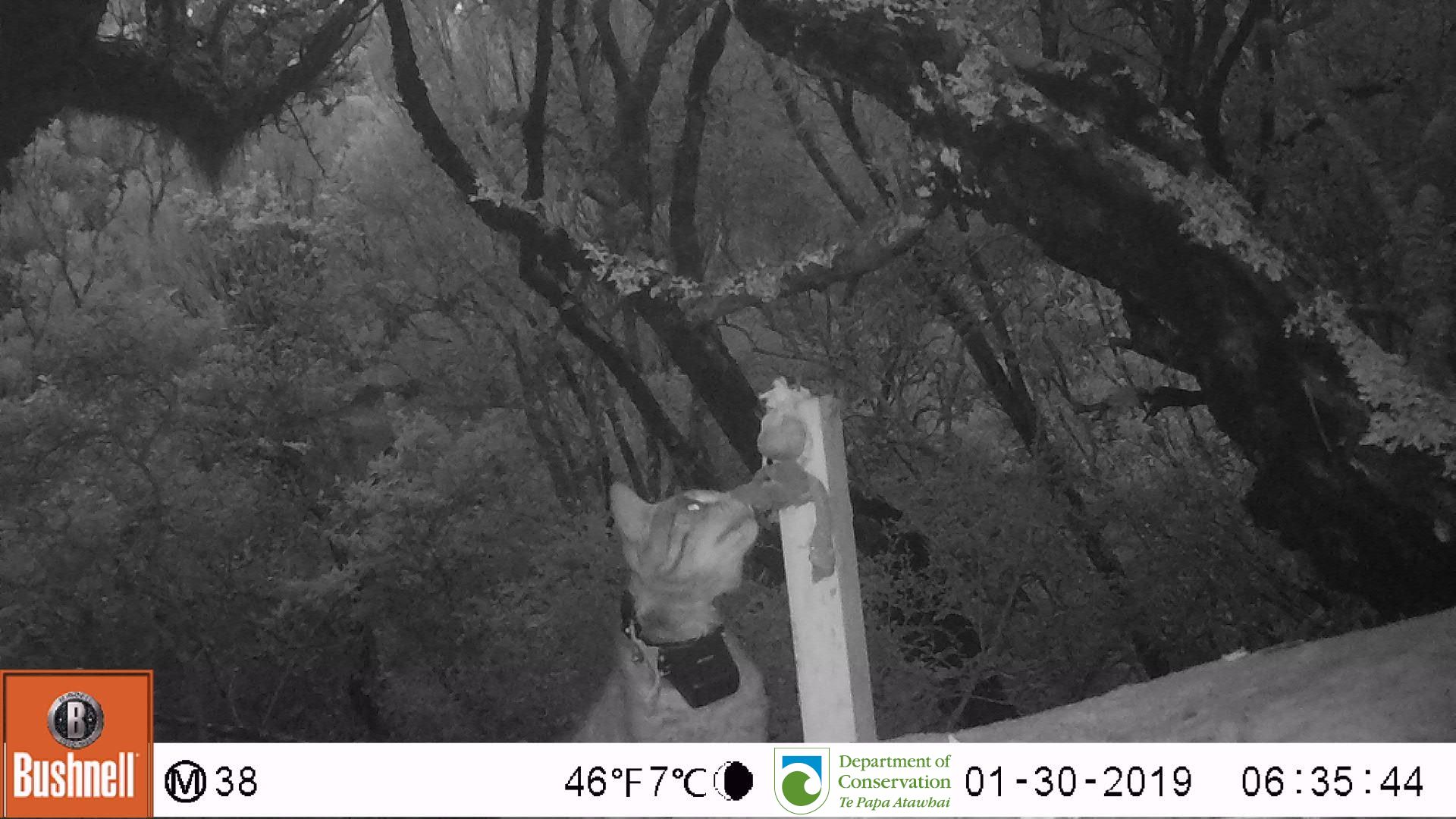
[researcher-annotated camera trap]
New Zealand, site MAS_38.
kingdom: Animalia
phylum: Chordata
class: Mammalia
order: Carnivora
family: Felidae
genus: Felis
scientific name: Felis catus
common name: domestic cat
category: cat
Cat (domestic cat) (Felis catus).